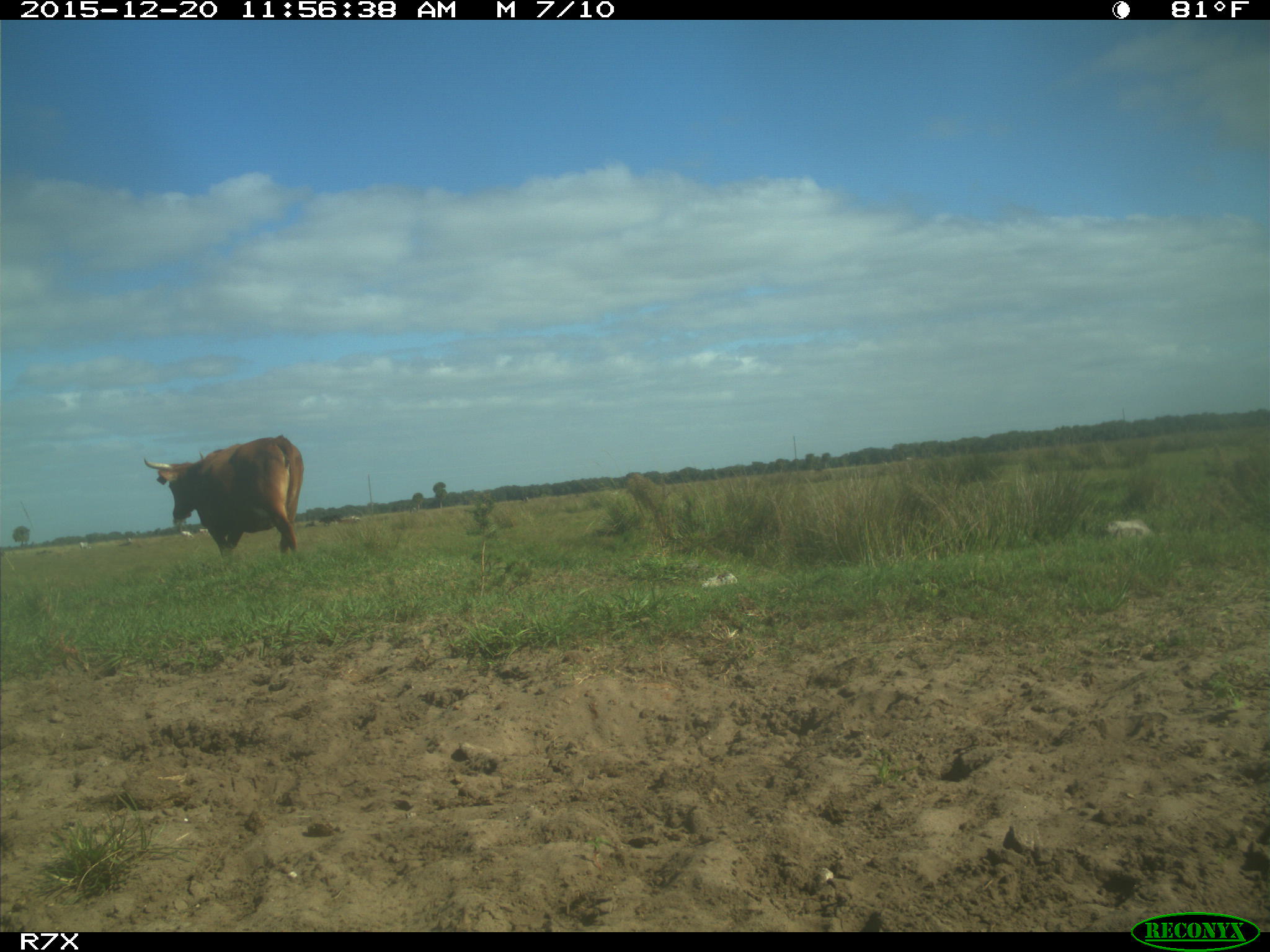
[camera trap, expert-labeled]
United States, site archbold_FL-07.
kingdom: Animalia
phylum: Chordata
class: Mammalia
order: Artiodactyla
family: Bovidae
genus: Bos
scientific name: Bos taurus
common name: domestic cow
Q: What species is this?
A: Bos taurus (domestic cow).